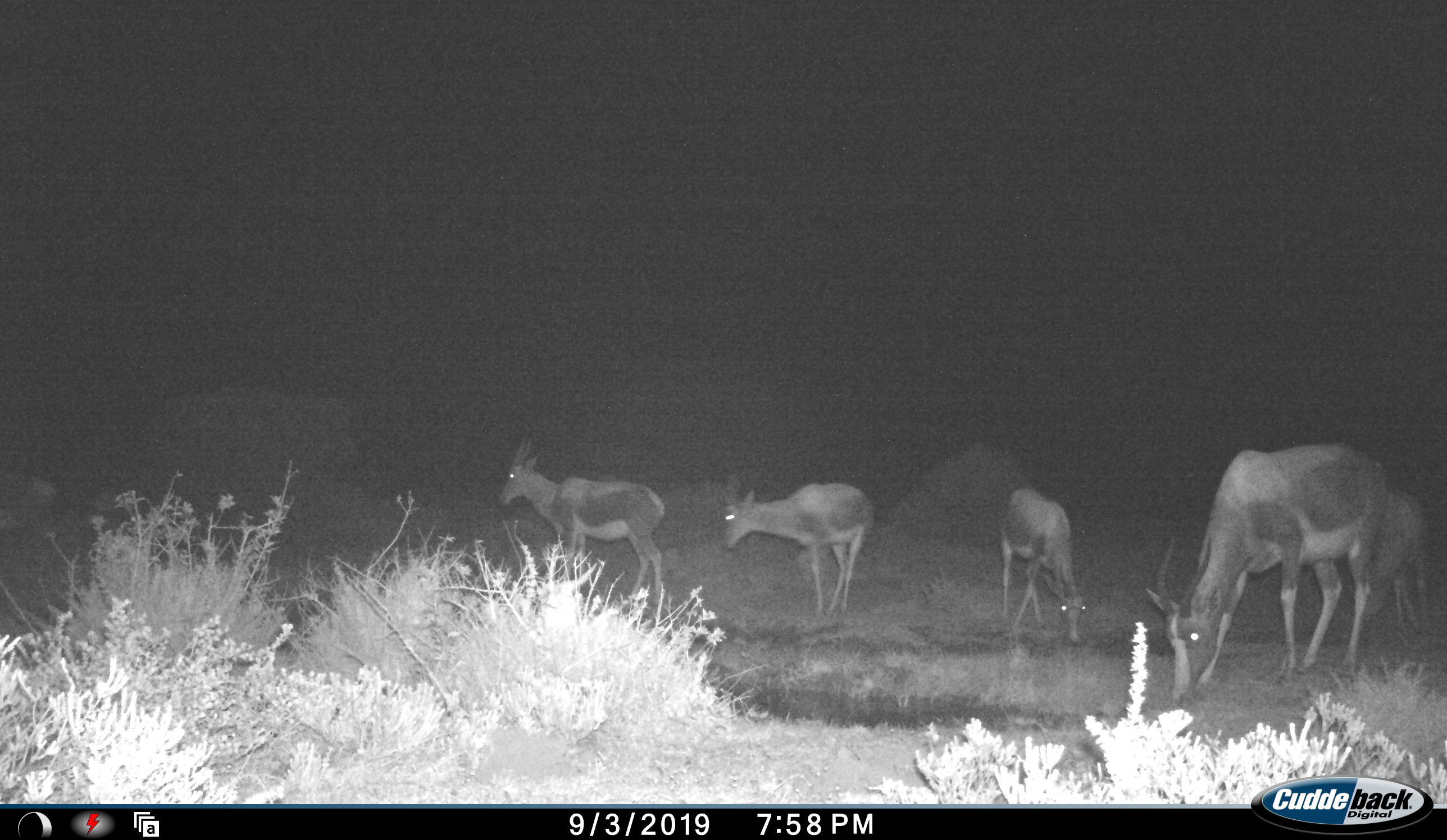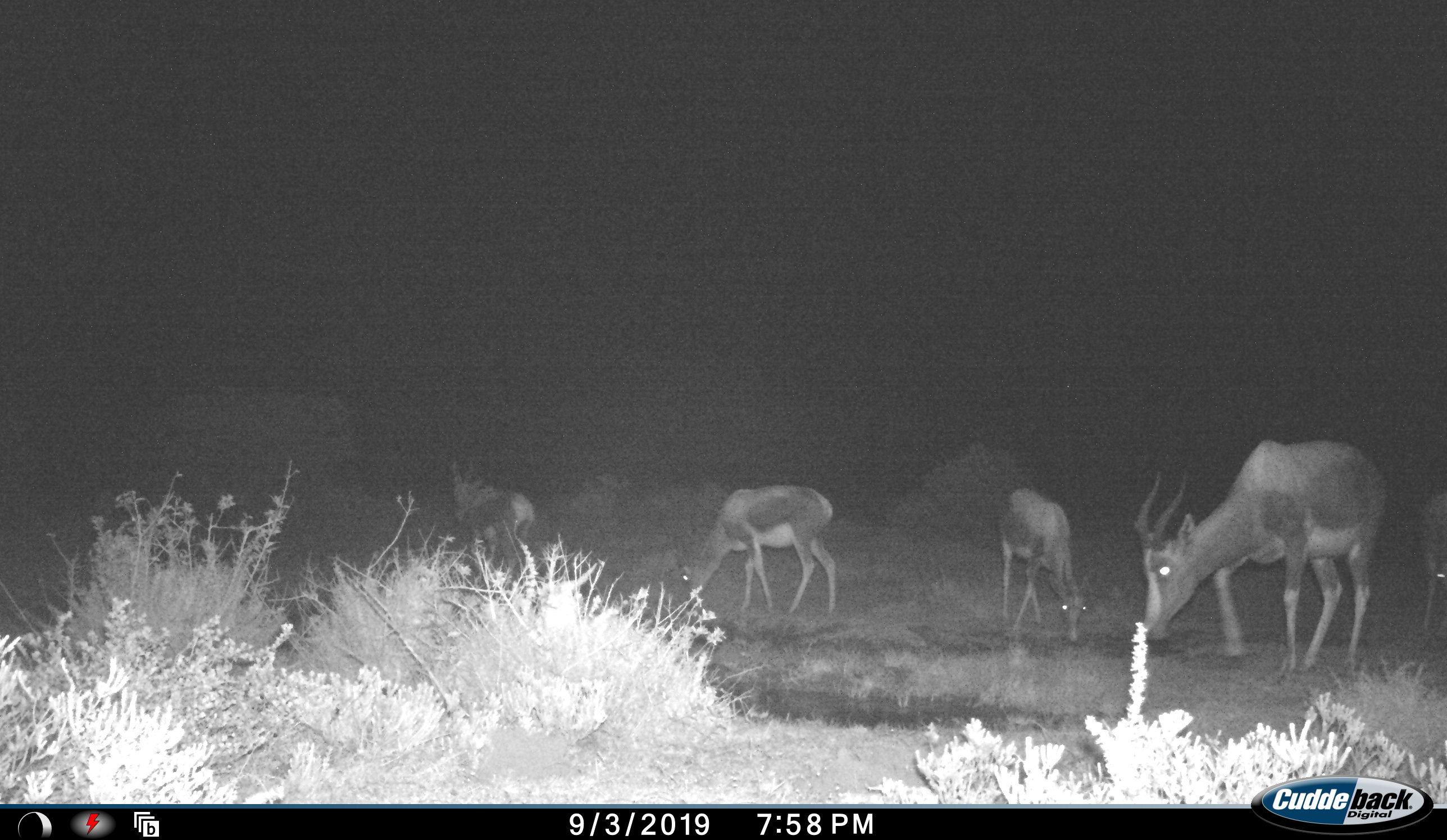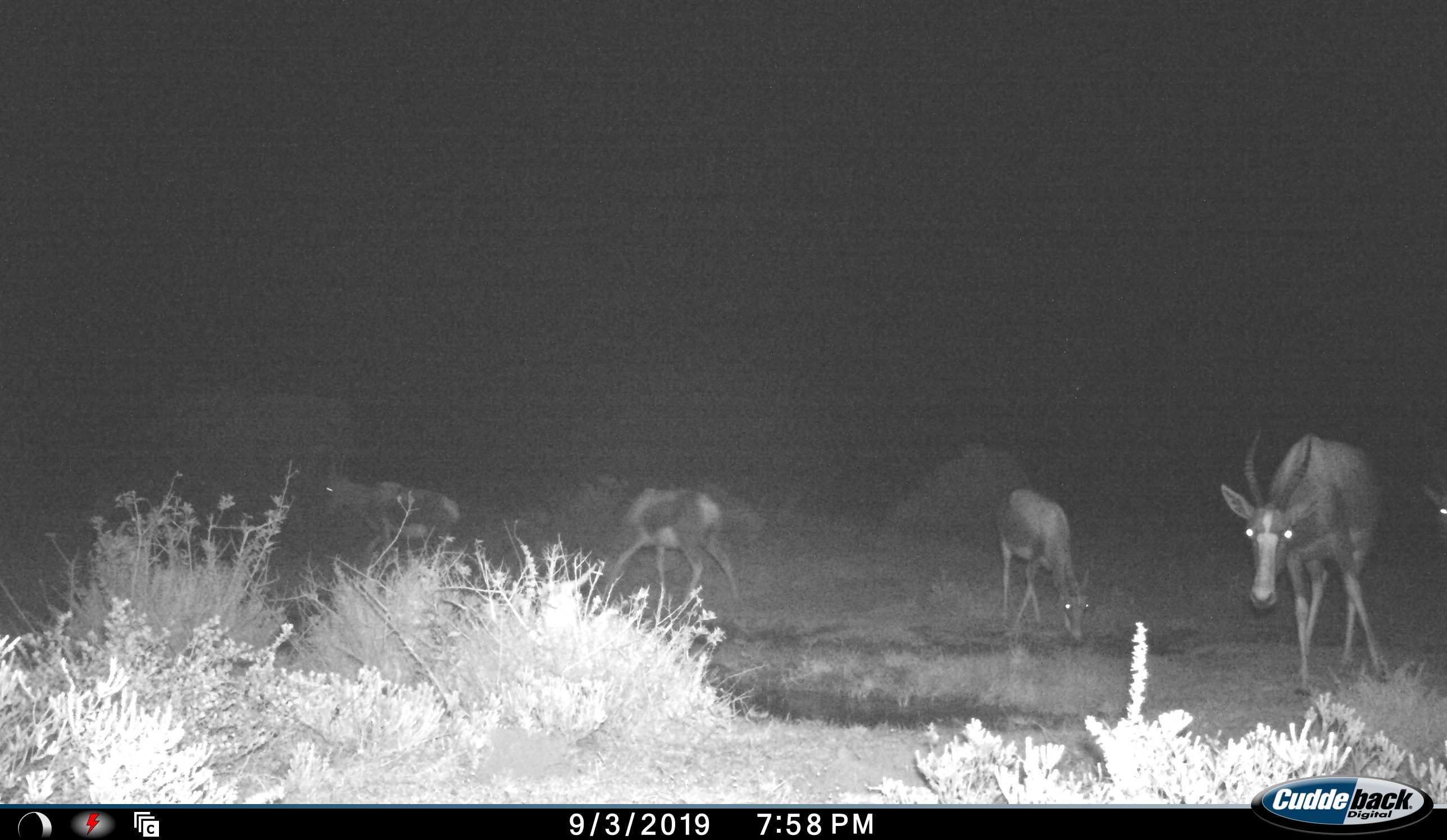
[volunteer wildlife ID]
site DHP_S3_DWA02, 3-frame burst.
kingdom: Animalia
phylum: Chordata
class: Mammalia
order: Artiodactyla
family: Bovidae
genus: Damaliscus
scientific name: Damaliscus pygargus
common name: bontebok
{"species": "bontebok (Damaliscus pygargus)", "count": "6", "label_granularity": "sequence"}